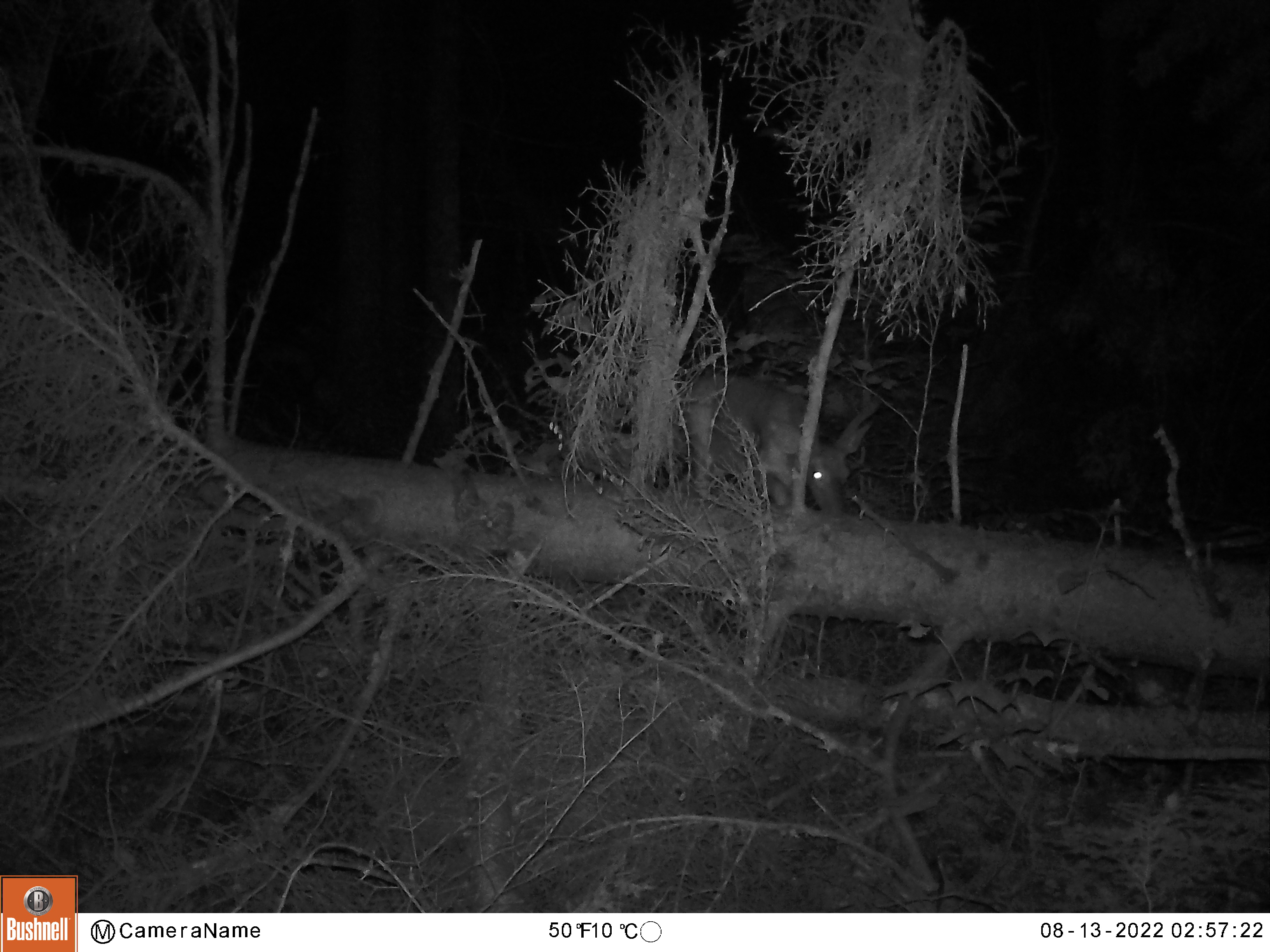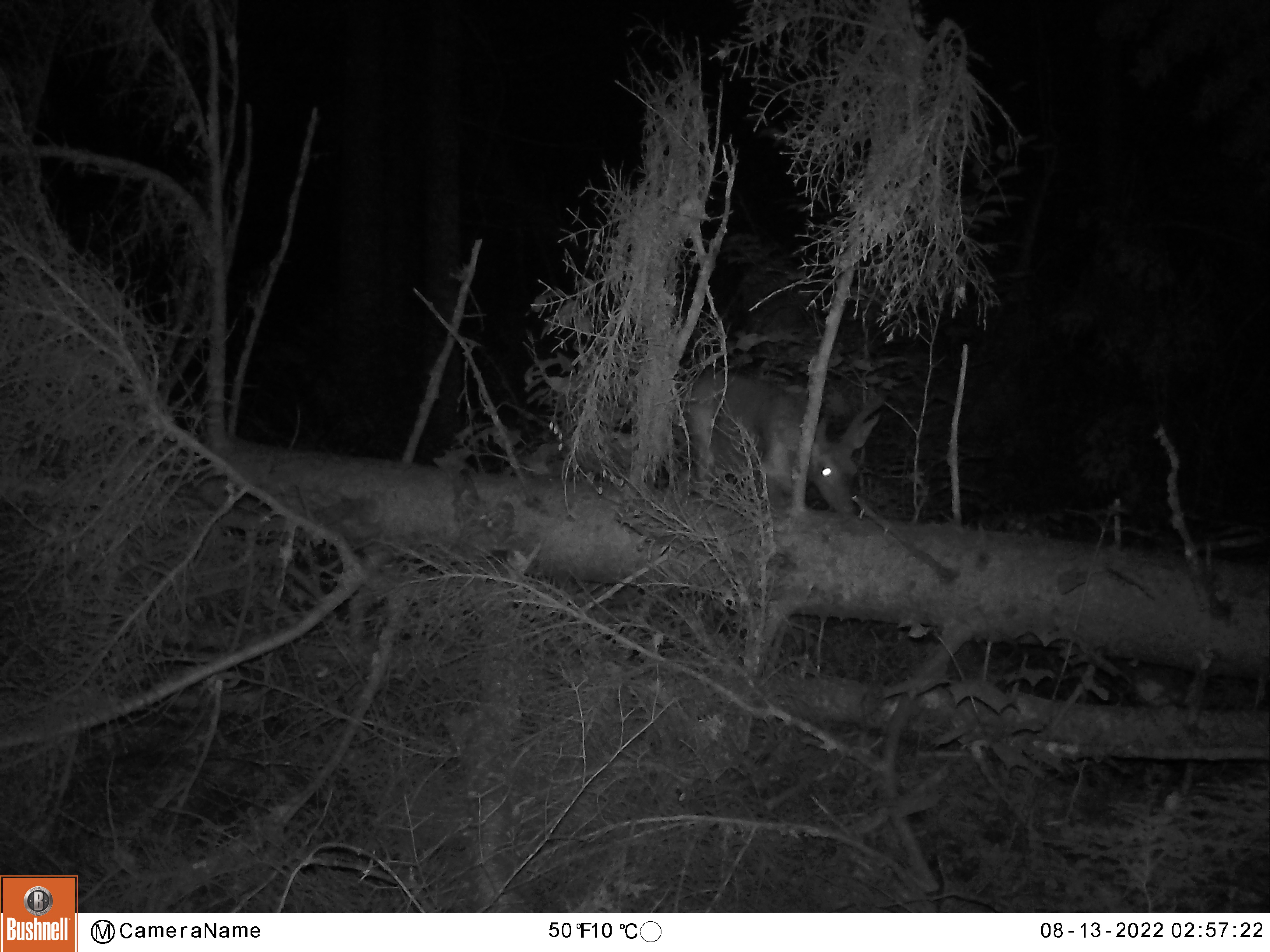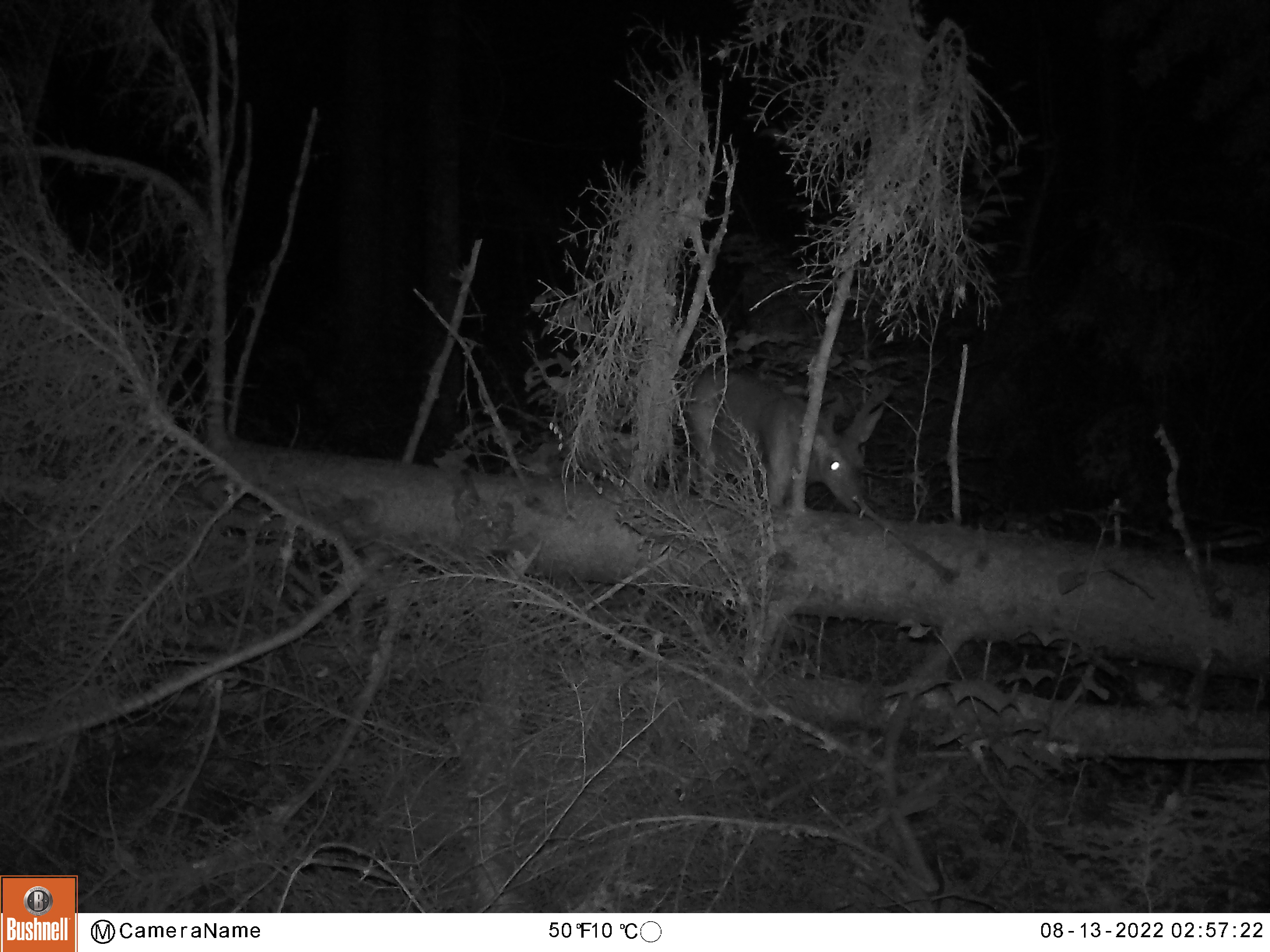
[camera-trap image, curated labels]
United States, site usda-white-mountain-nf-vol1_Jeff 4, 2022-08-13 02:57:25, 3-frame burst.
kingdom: Animalia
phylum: Chordata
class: Mammalia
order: Artiodactyla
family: Cervidae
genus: Alces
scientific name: Alces alces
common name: moose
Moose (Alces alces).